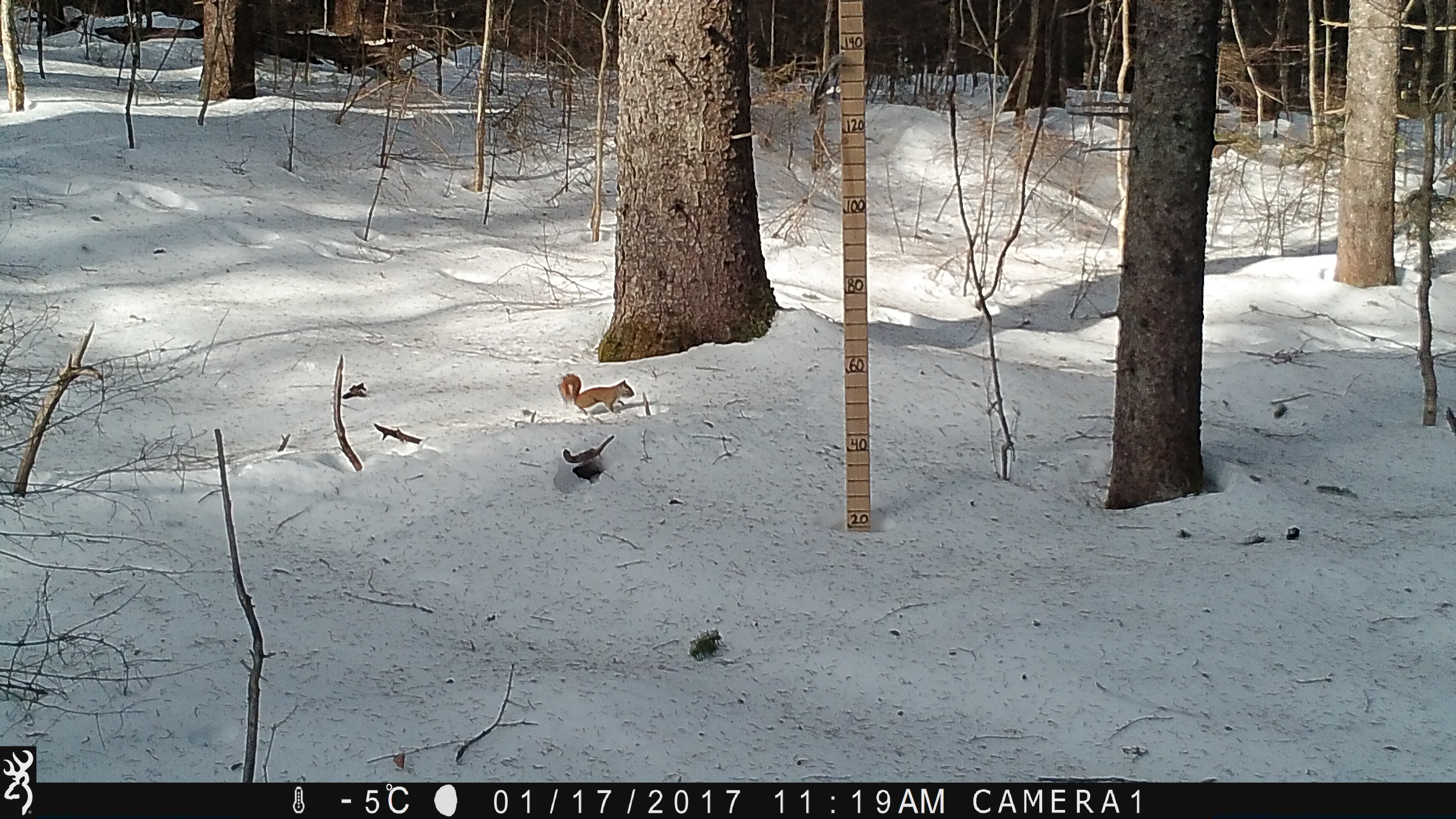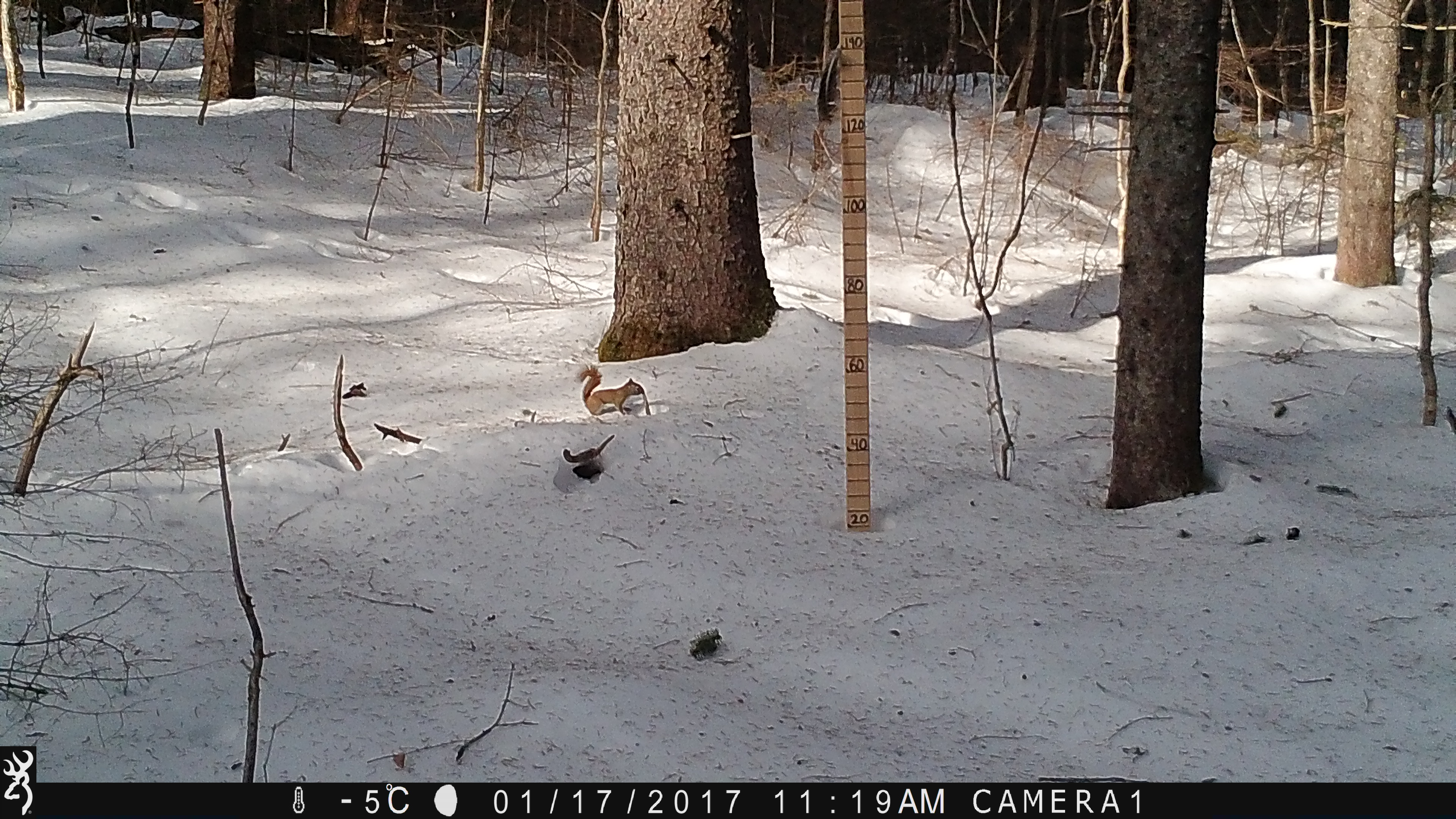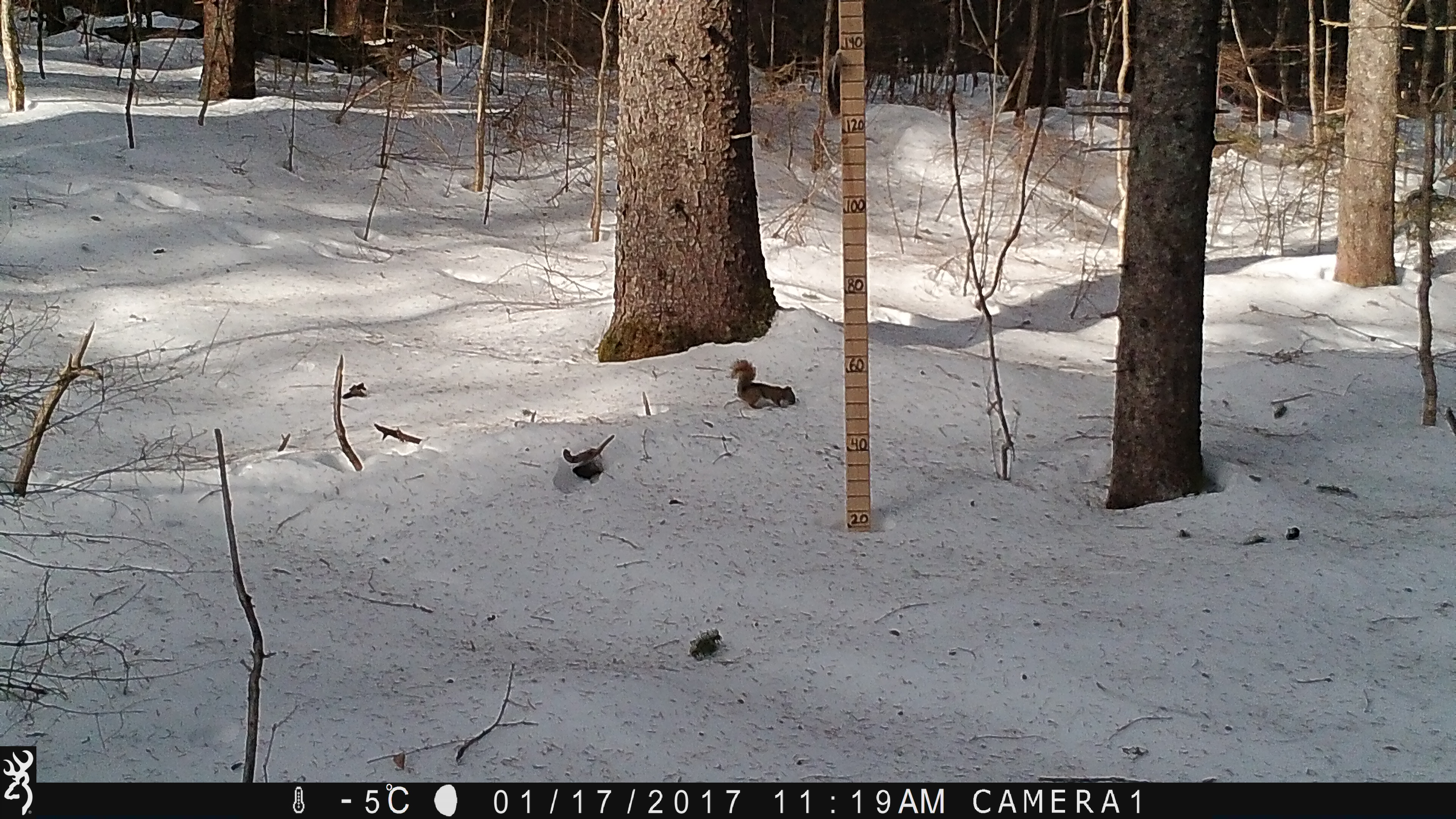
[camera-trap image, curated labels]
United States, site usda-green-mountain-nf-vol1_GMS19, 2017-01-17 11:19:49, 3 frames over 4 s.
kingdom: Animalia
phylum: Chordata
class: Mammalia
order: Rodentia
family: Sciuridae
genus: Tamiasciurus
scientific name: Tamiasciurus hudsonicus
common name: red squirrel